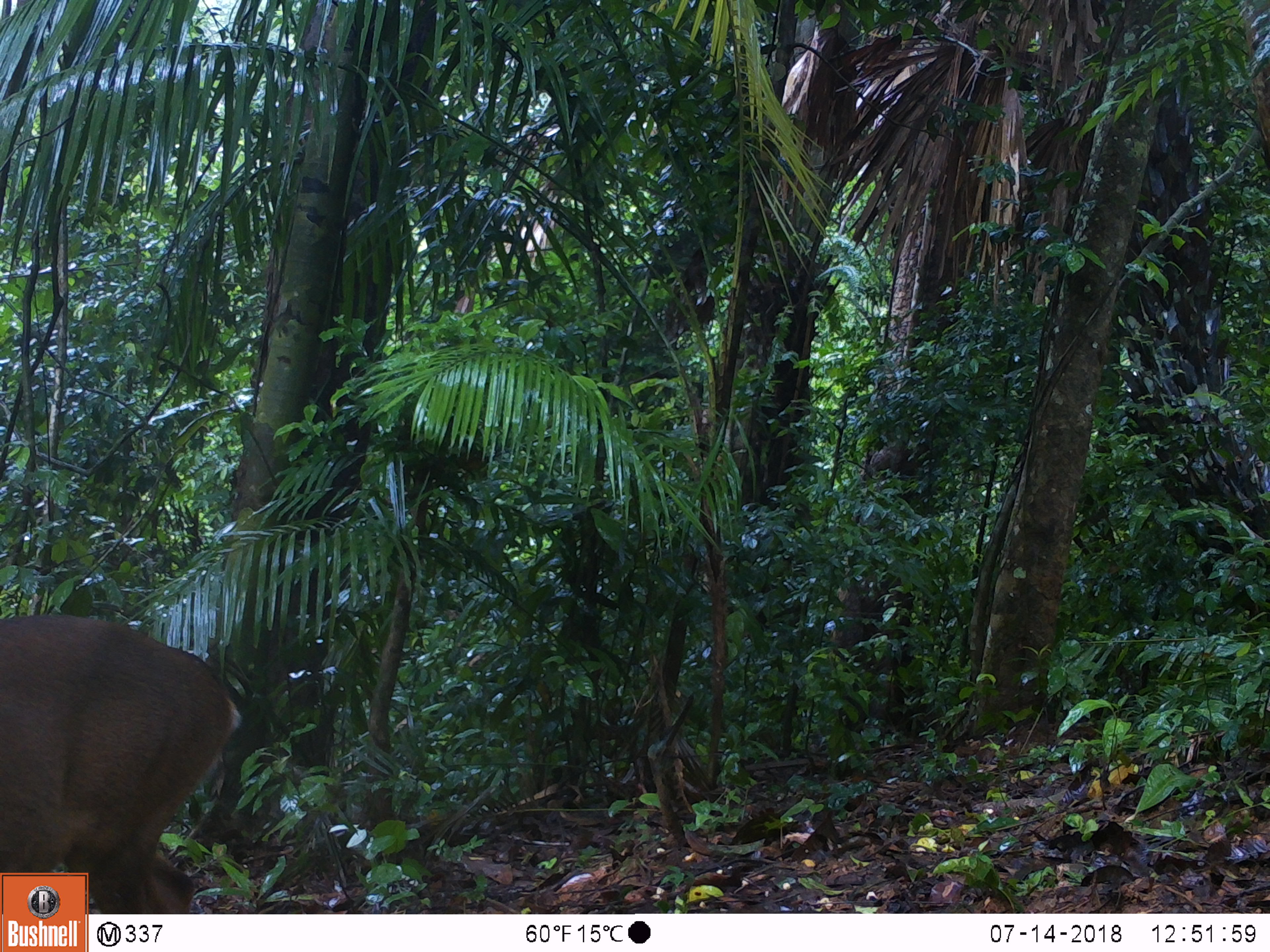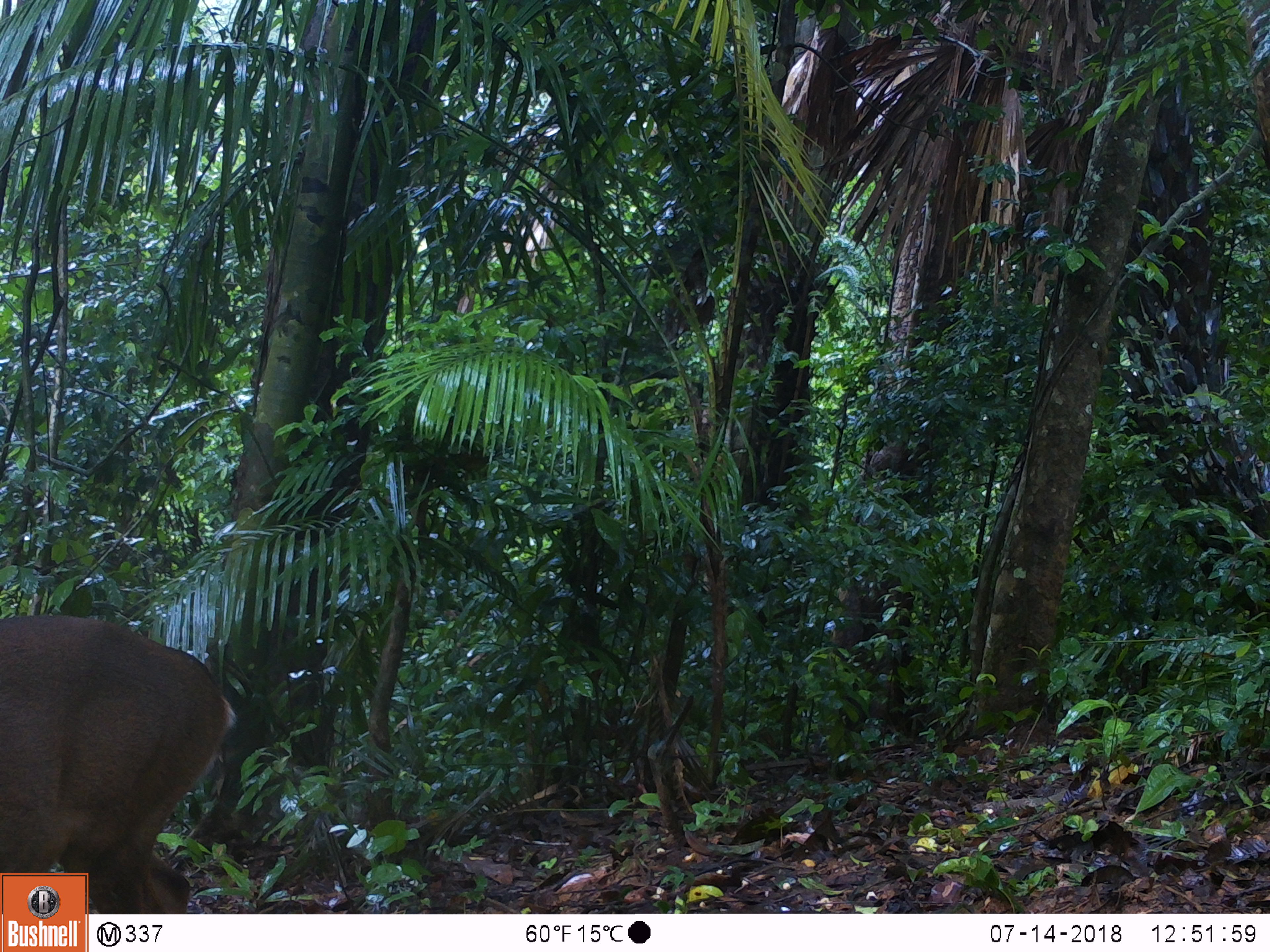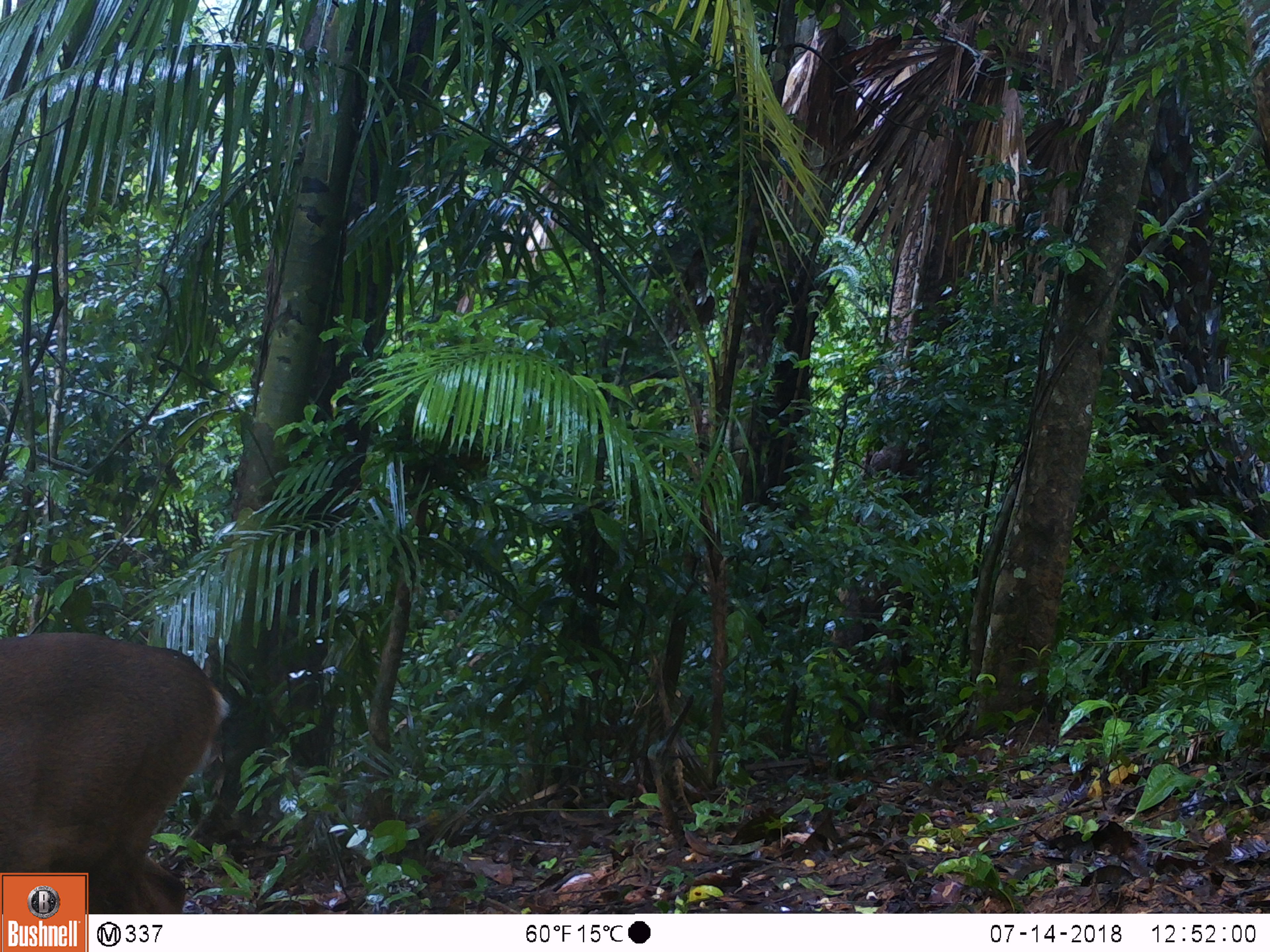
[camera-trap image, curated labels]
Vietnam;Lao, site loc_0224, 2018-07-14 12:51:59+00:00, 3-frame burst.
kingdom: Animalia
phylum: Chordata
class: Mammalia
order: Artiodactyla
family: Cervidae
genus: Muntiacus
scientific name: Muntiacus vuquangensis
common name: large-antlered muntjac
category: large antlered muntjac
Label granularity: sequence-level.